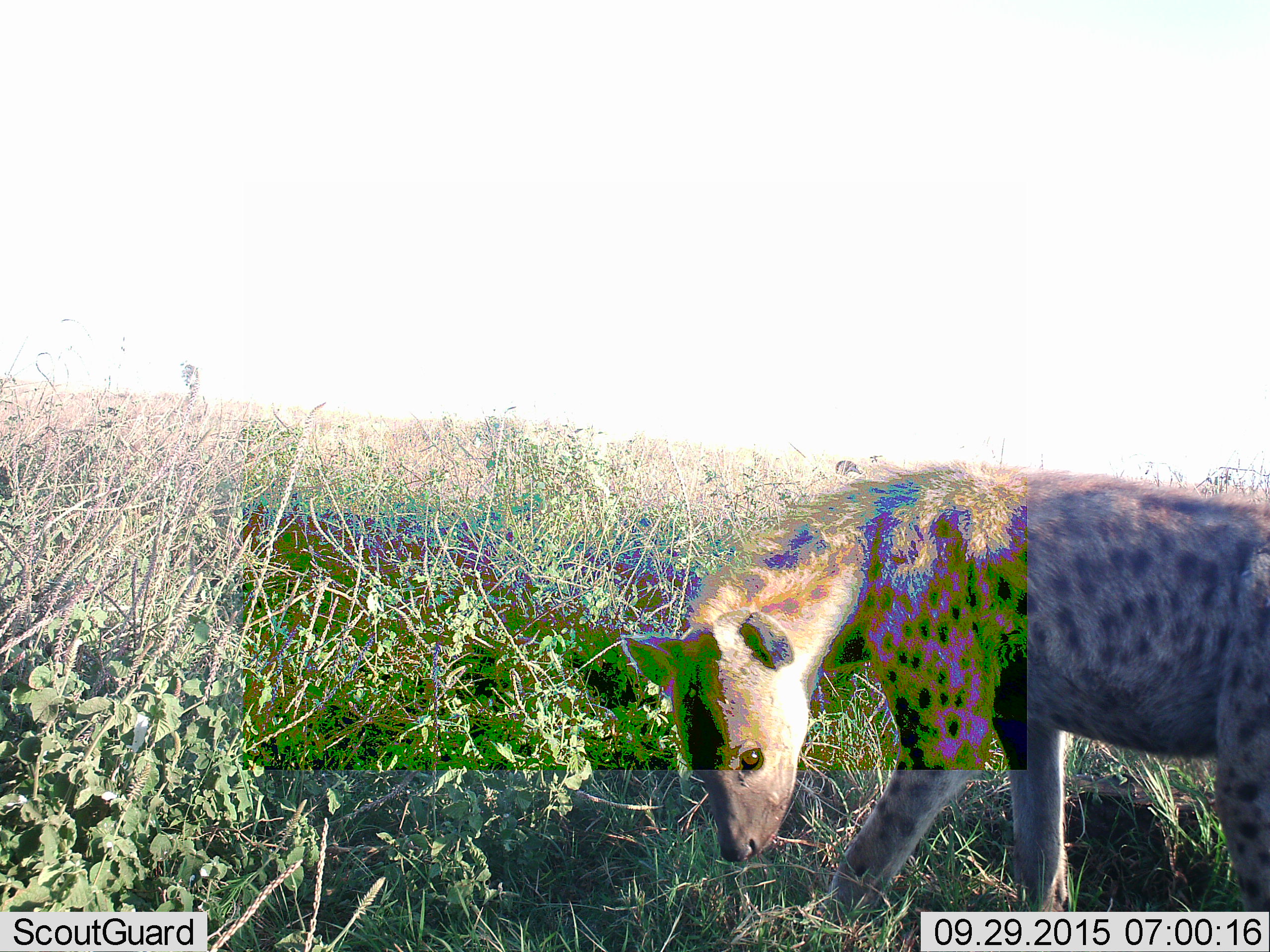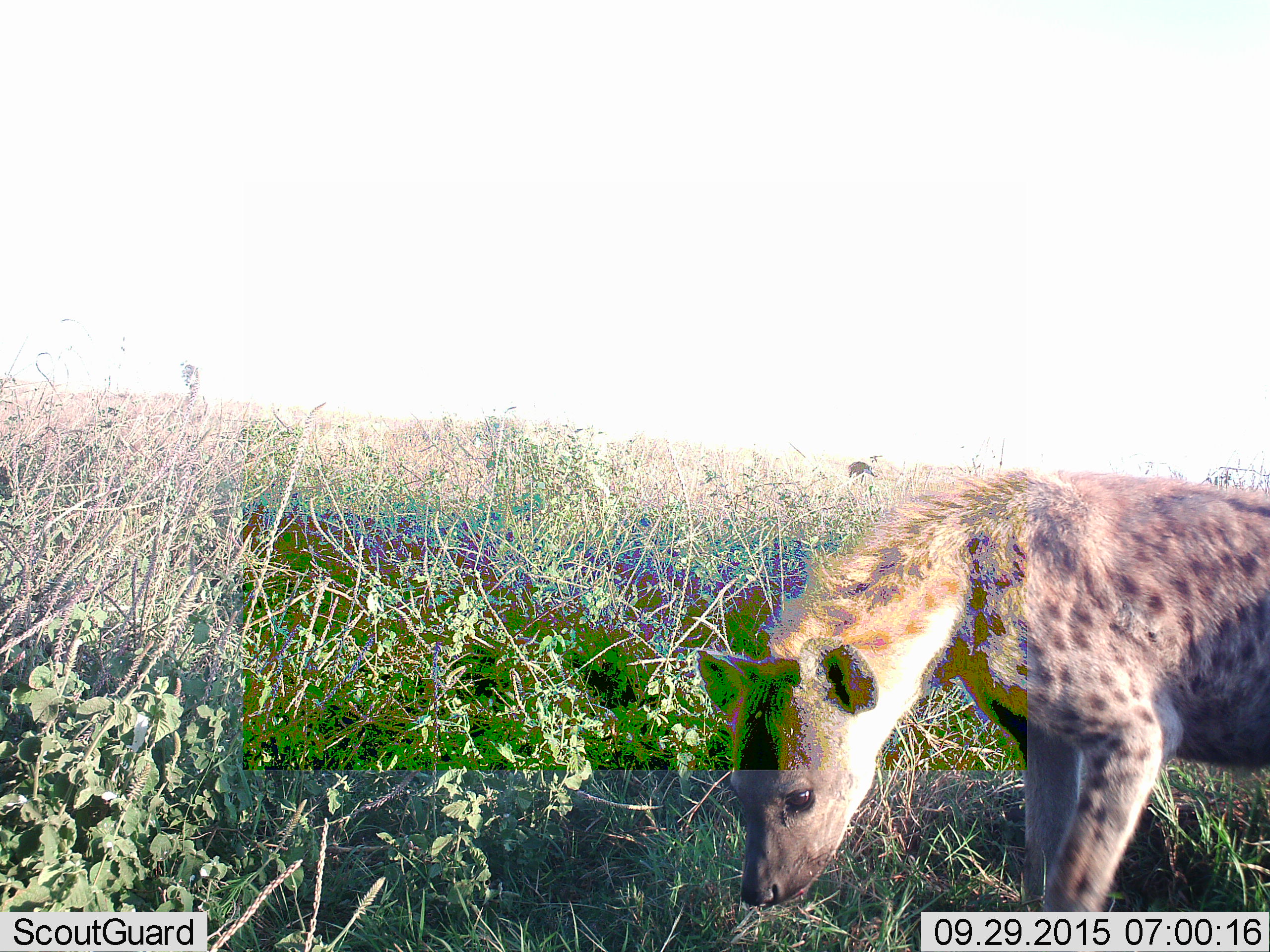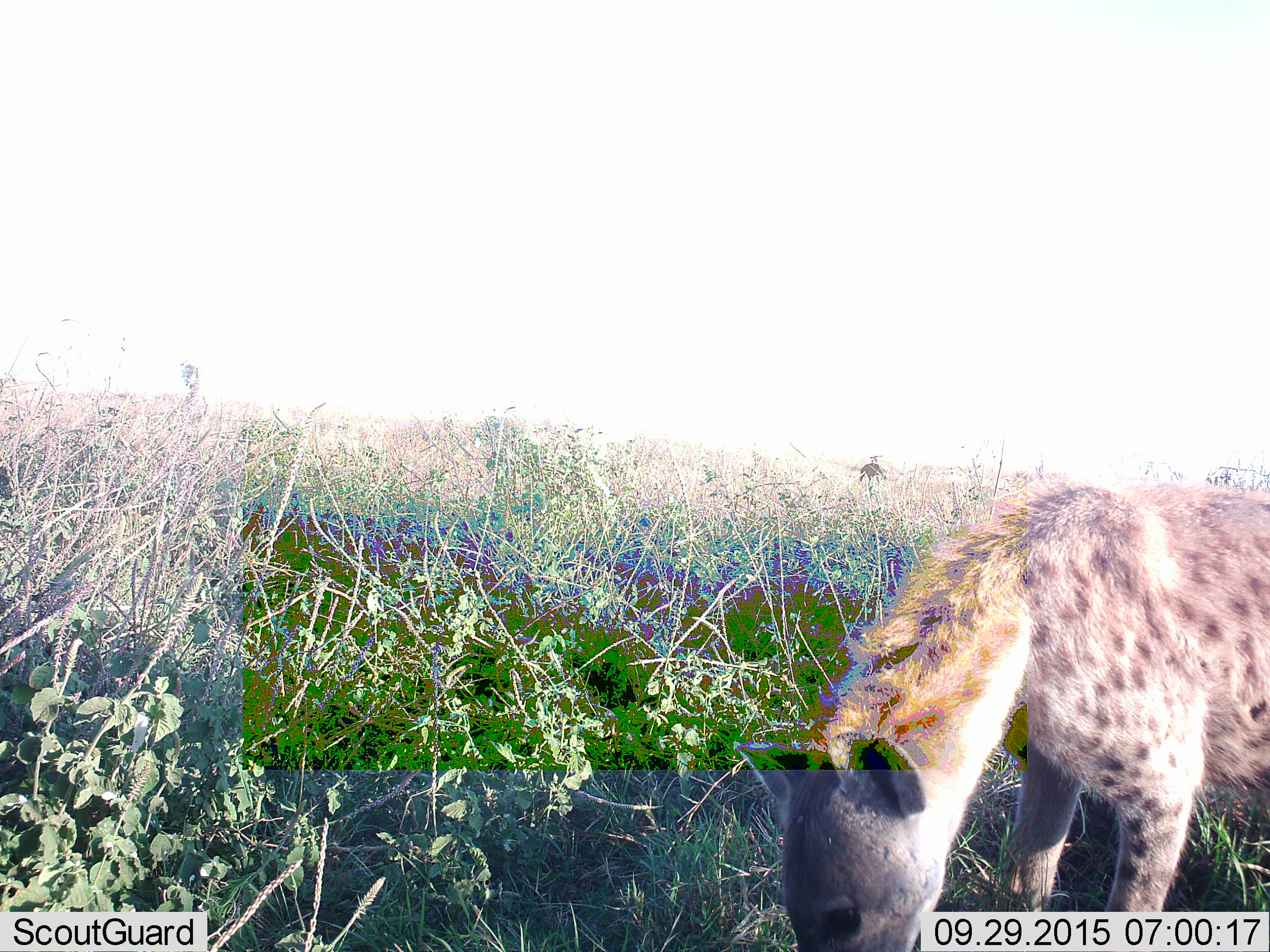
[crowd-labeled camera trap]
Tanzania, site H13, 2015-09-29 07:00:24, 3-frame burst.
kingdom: Animalia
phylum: Chordata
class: Mammalia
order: Carnivora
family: Hyaenidae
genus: Crocuta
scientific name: Crocuta crocuta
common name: spotted hyena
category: hyenaspotted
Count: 1.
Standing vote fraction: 60%.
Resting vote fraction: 0%.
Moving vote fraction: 50%.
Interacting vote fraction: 0%.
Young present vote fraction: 0%.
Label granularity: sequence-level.